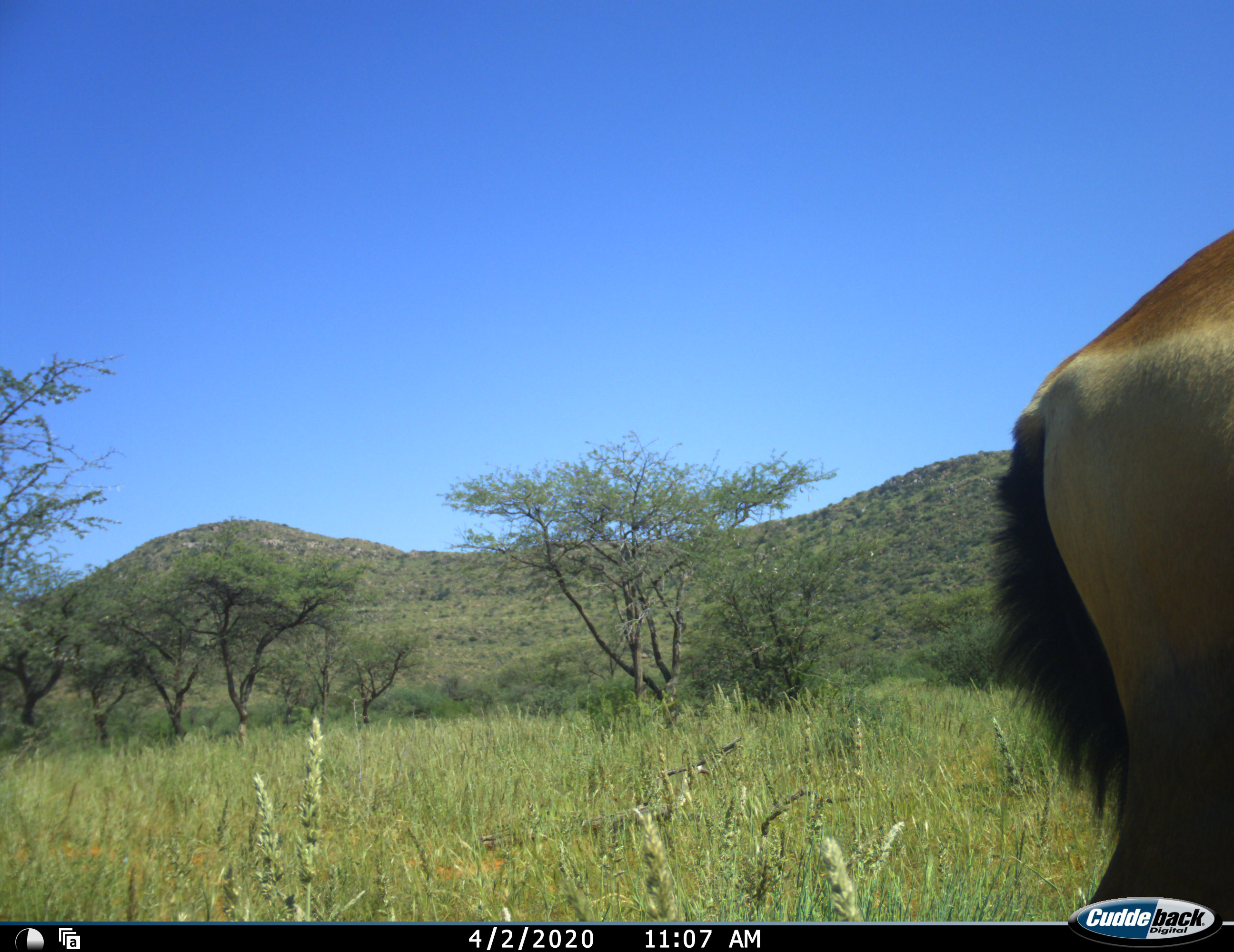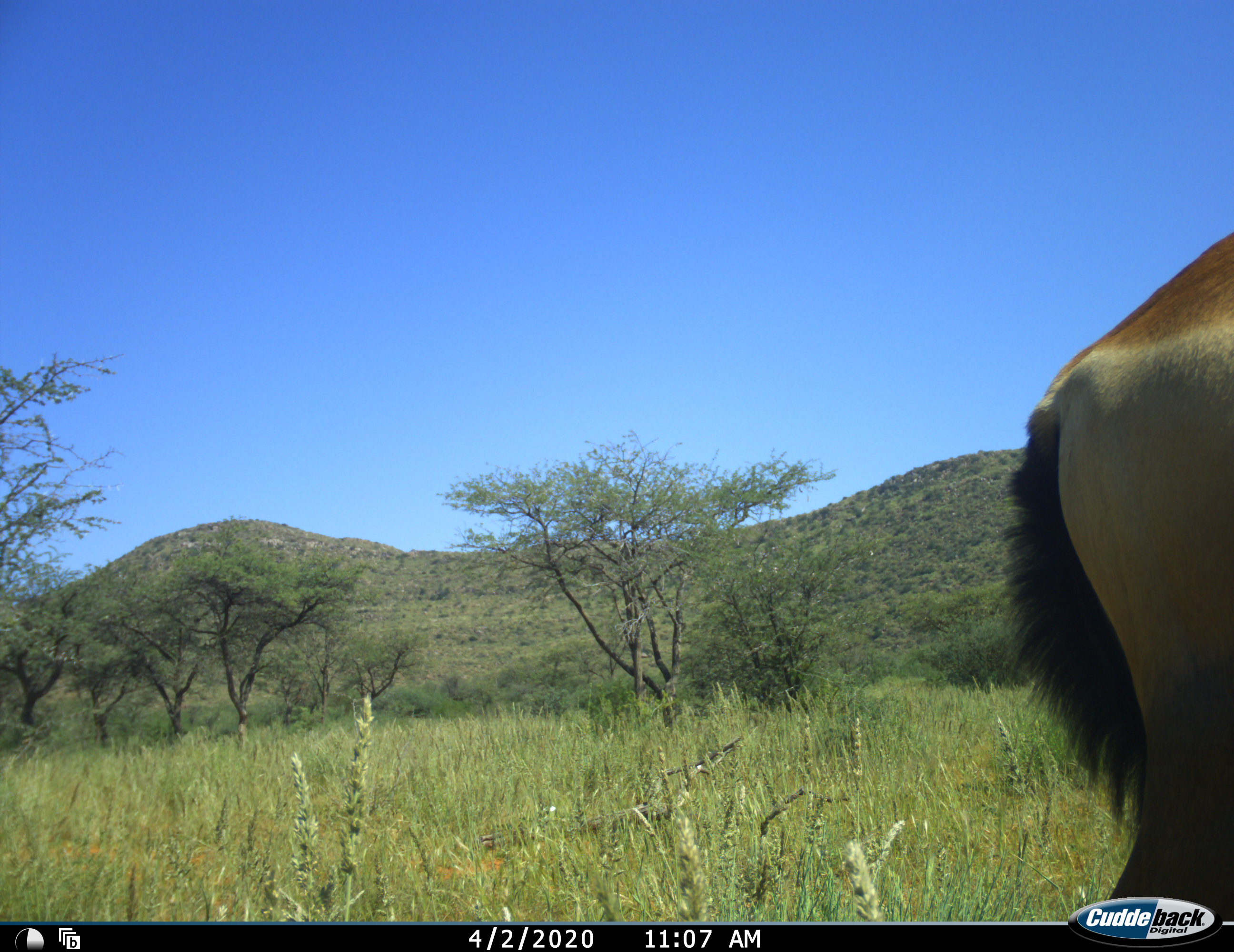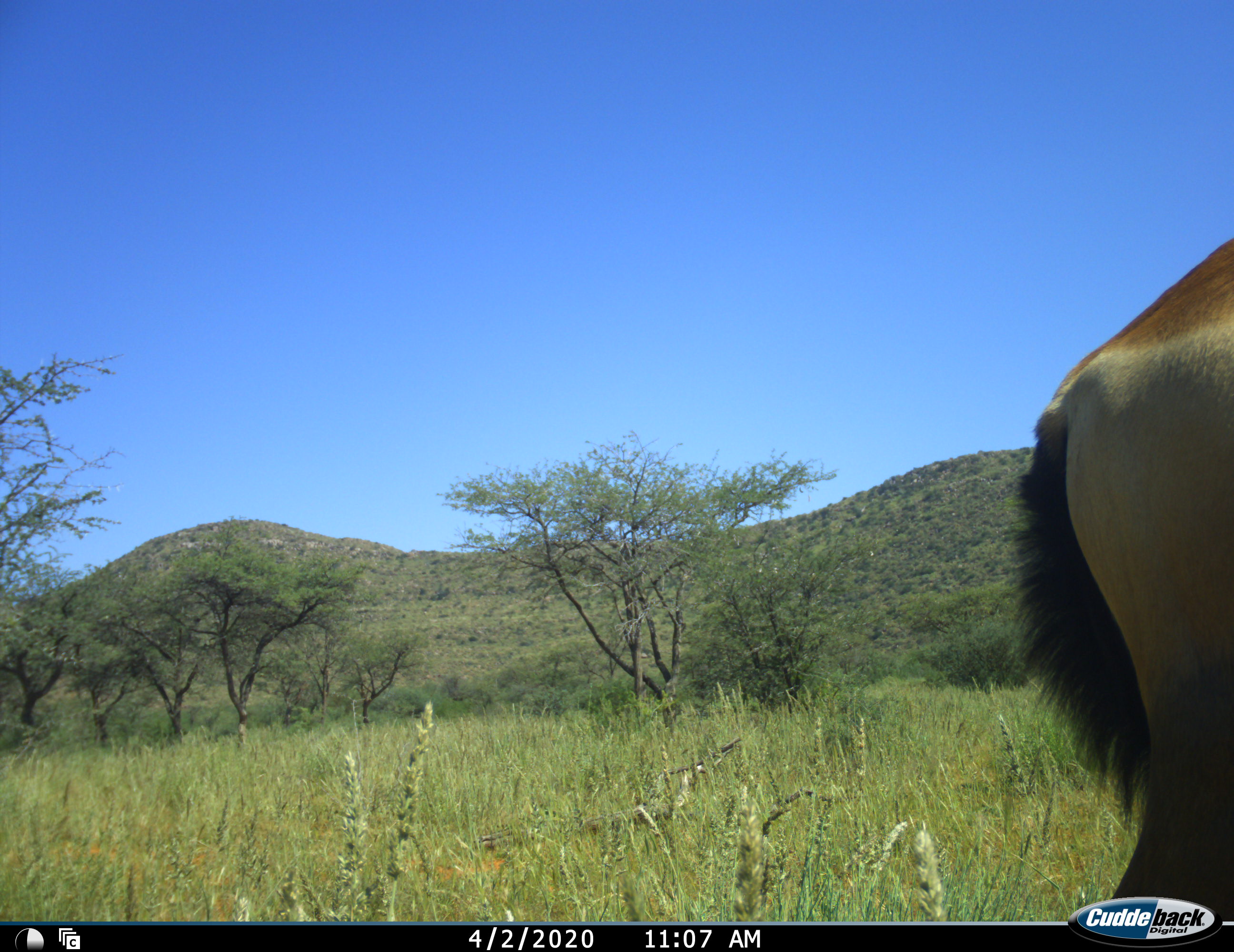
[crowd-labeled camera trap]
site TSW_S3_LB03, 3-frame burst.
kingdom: Animalia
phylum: Chordata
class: Mammalia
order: Artiodactyla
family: Bovidae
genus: Alcelaphus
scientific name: Alcelaphus buselaphus caama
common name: red hartebeest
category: hartebeestred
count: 1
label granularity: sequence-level